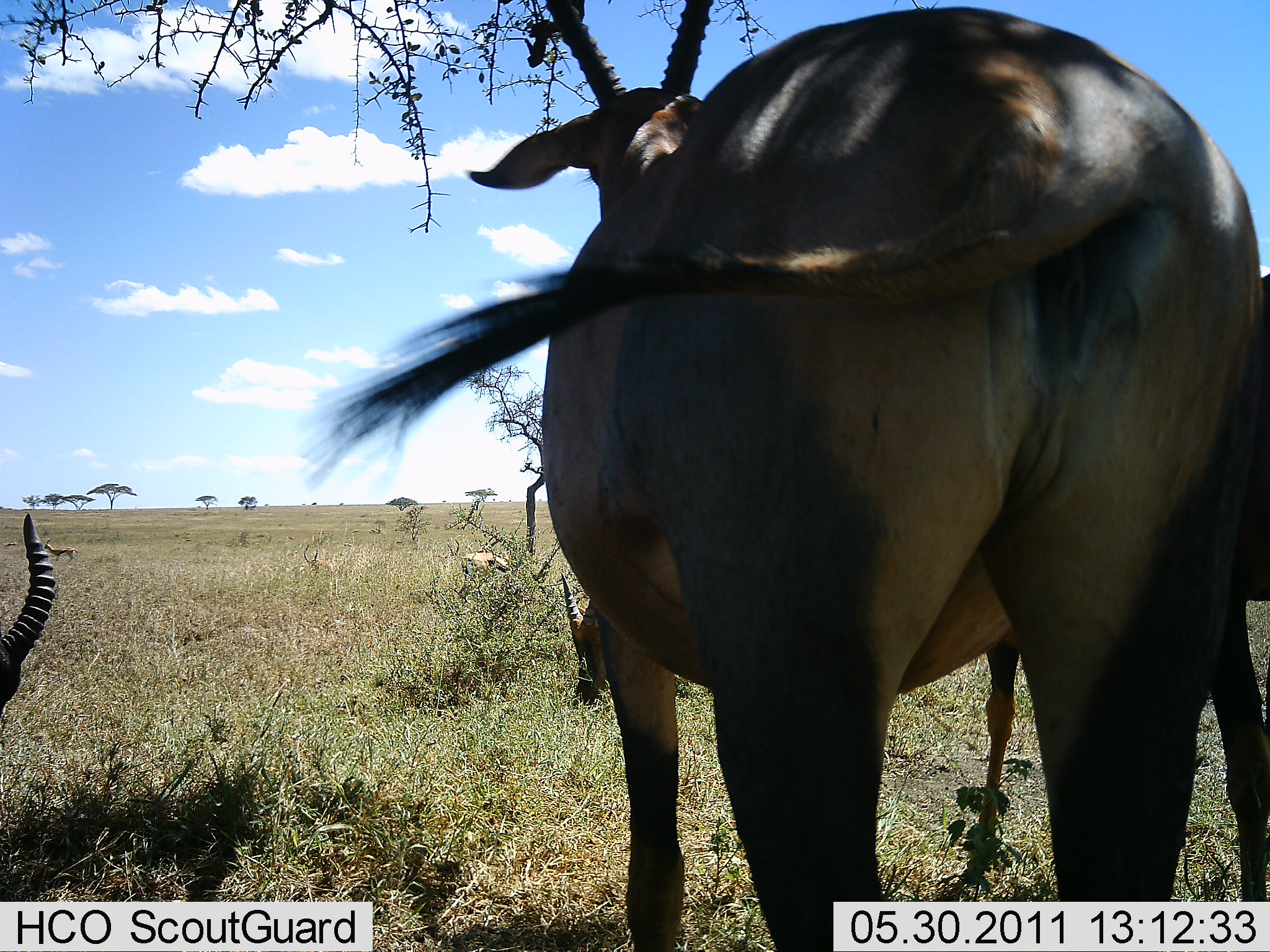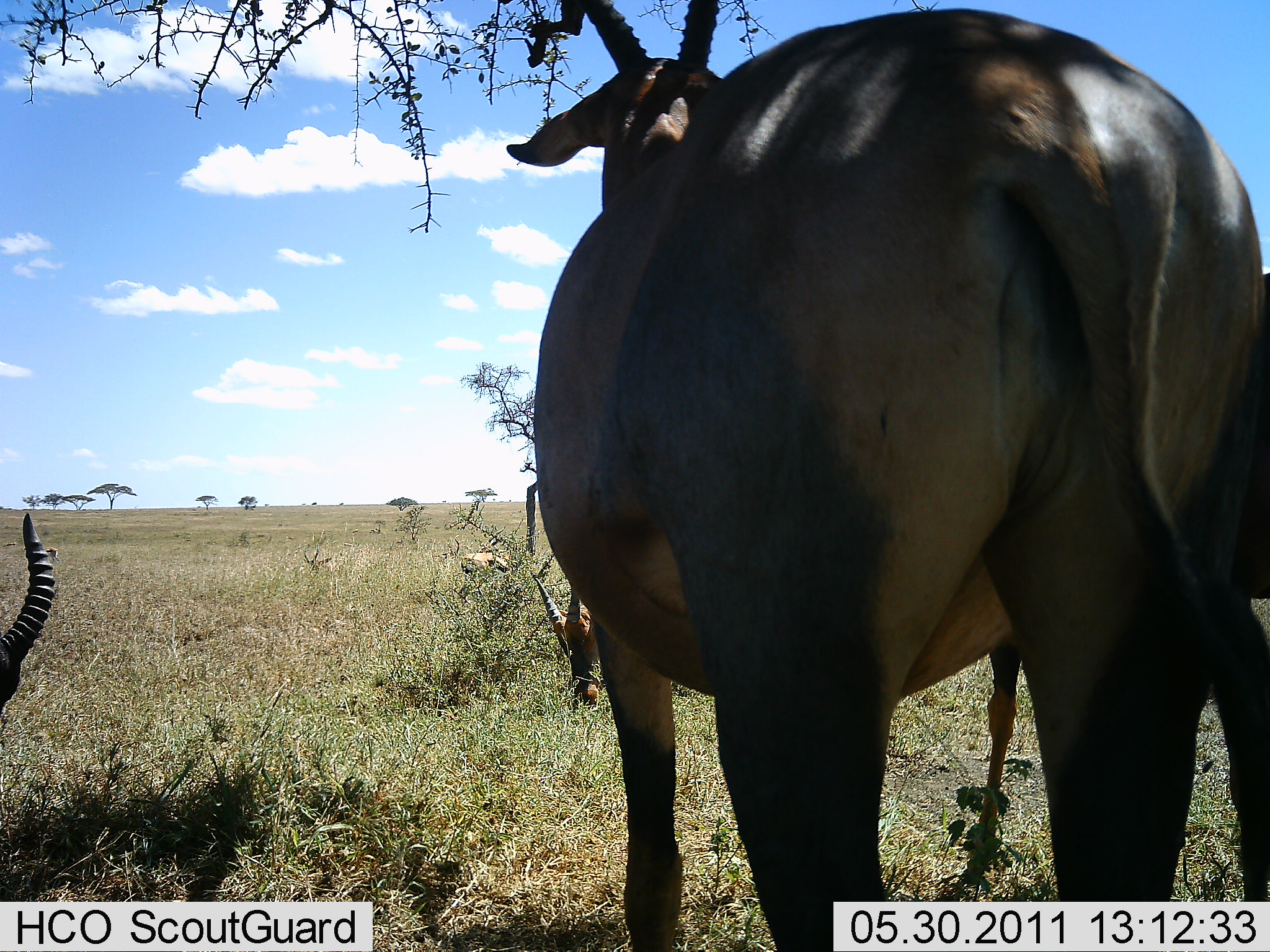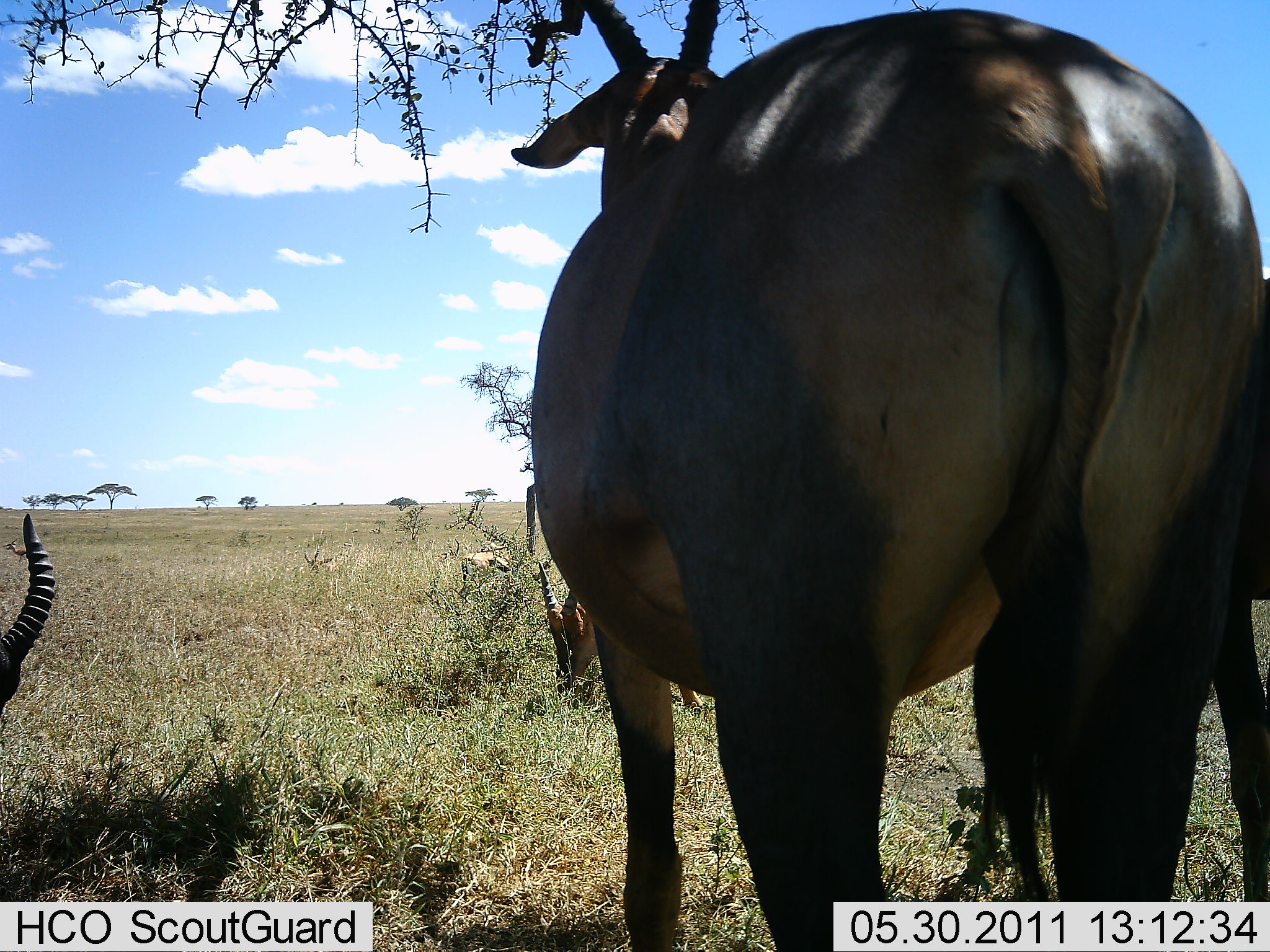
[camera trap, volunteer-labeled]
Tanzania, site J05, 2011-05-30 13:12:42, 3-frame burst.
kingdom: Animalia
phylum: Chordata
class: Mammalia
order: Artiodactyla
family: Bovidae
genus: Damaliscus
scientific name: Damaliscus lunatus jimela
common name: topi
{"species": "topi (Damaliscus lunatus jimela)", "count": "3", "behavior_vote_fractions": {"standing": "100%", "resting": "43%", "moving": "0%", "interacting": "0%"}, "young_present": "0%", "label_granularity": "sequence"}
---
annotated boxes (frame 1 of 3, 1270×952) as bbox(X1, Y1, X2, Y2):
animal: bbox(298, 1, 1266, 952); bbox(1, 511, 57, 708)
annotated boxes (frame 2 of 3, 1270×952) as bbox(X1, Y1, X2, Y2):
animal: bbox(506, 2, 1269, 924); bbox(529, 568, 608, 710); bbox(2, 511, 58, 710)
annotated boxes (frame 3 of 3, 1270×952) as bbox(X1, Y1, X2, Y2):
animal: bbox(510, 3, 1269, 931); bbox(535, 556, 708, 712); bbox(0, 512, 57, 717); bbox(2, 538, 31, 565)